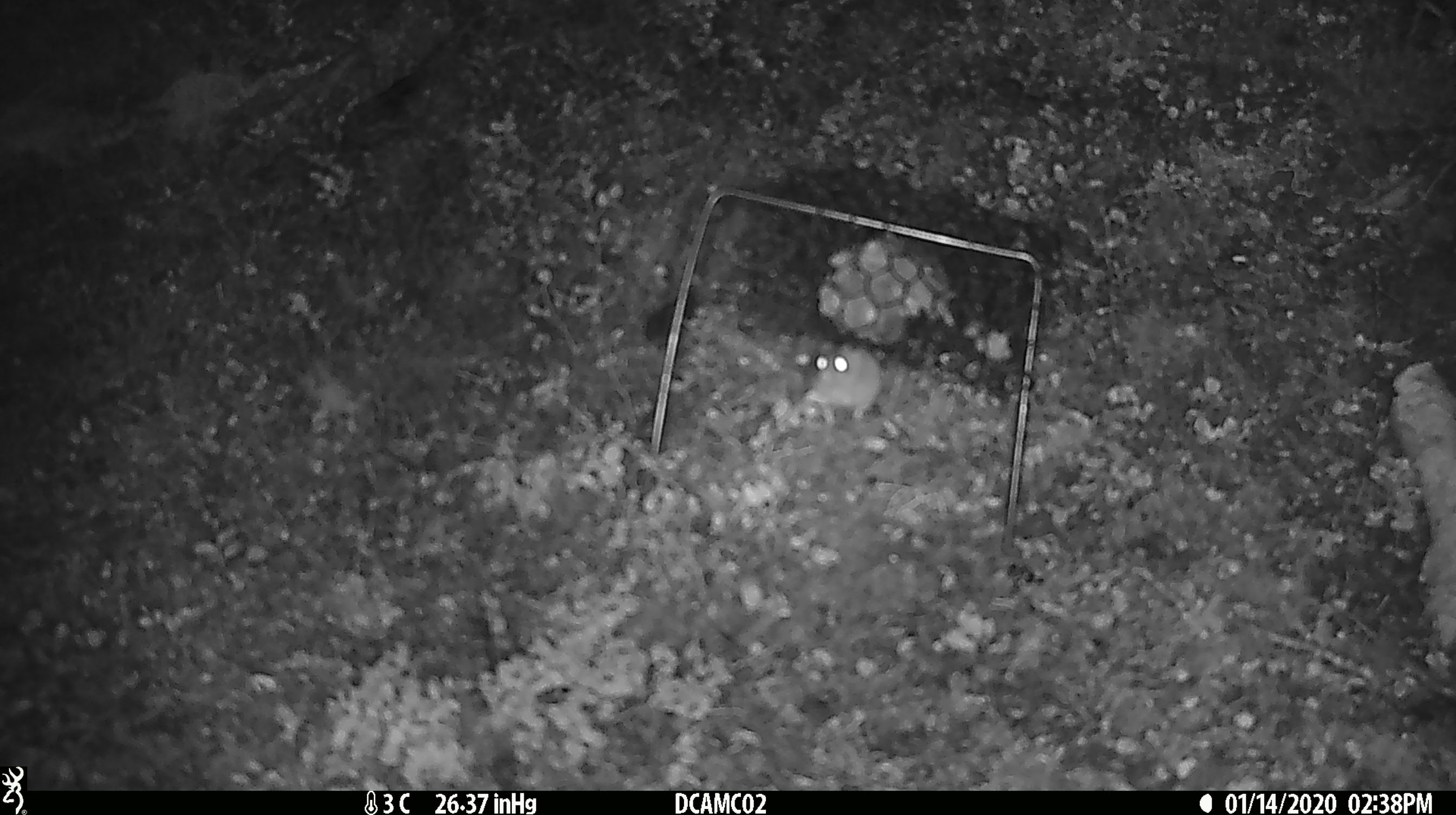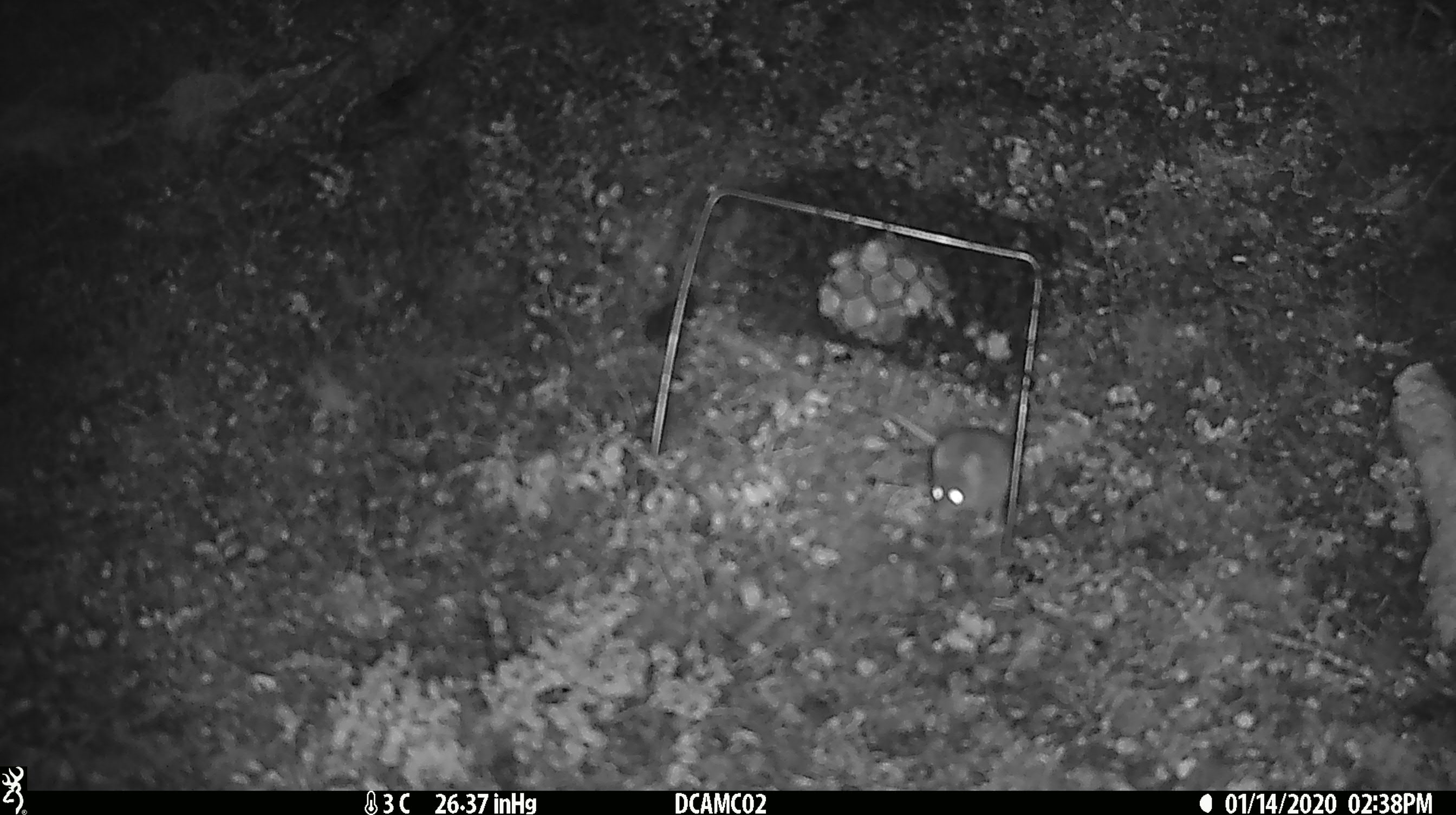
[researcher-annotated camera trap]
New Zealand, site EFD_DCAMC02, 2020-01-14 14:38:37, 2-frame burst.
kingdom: Animalia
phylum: Chordata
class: Mammalia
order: Rodentia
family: Muridae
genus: Mus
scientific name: Mus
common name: mouse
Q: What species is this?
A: Mouse (Mus).